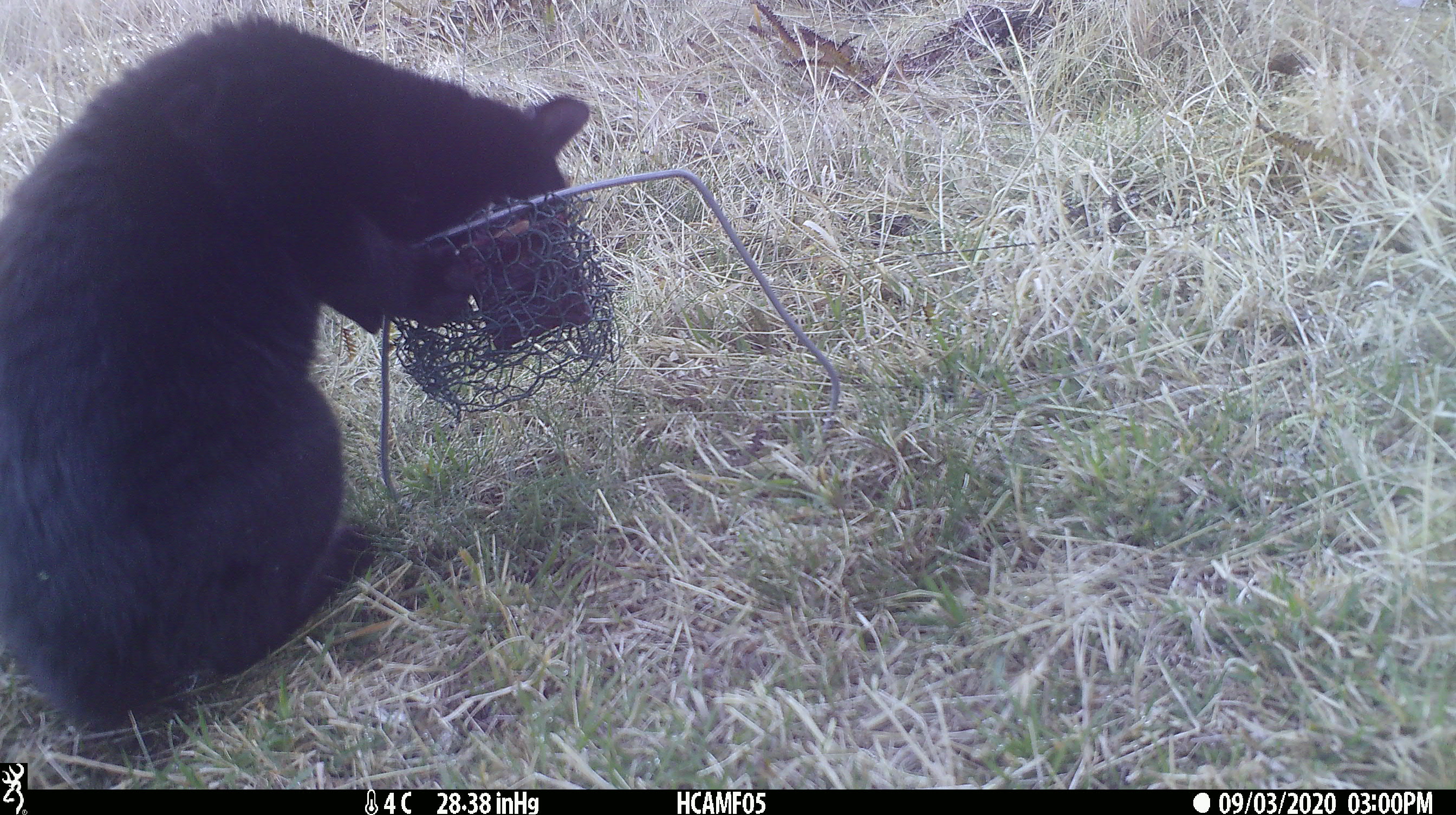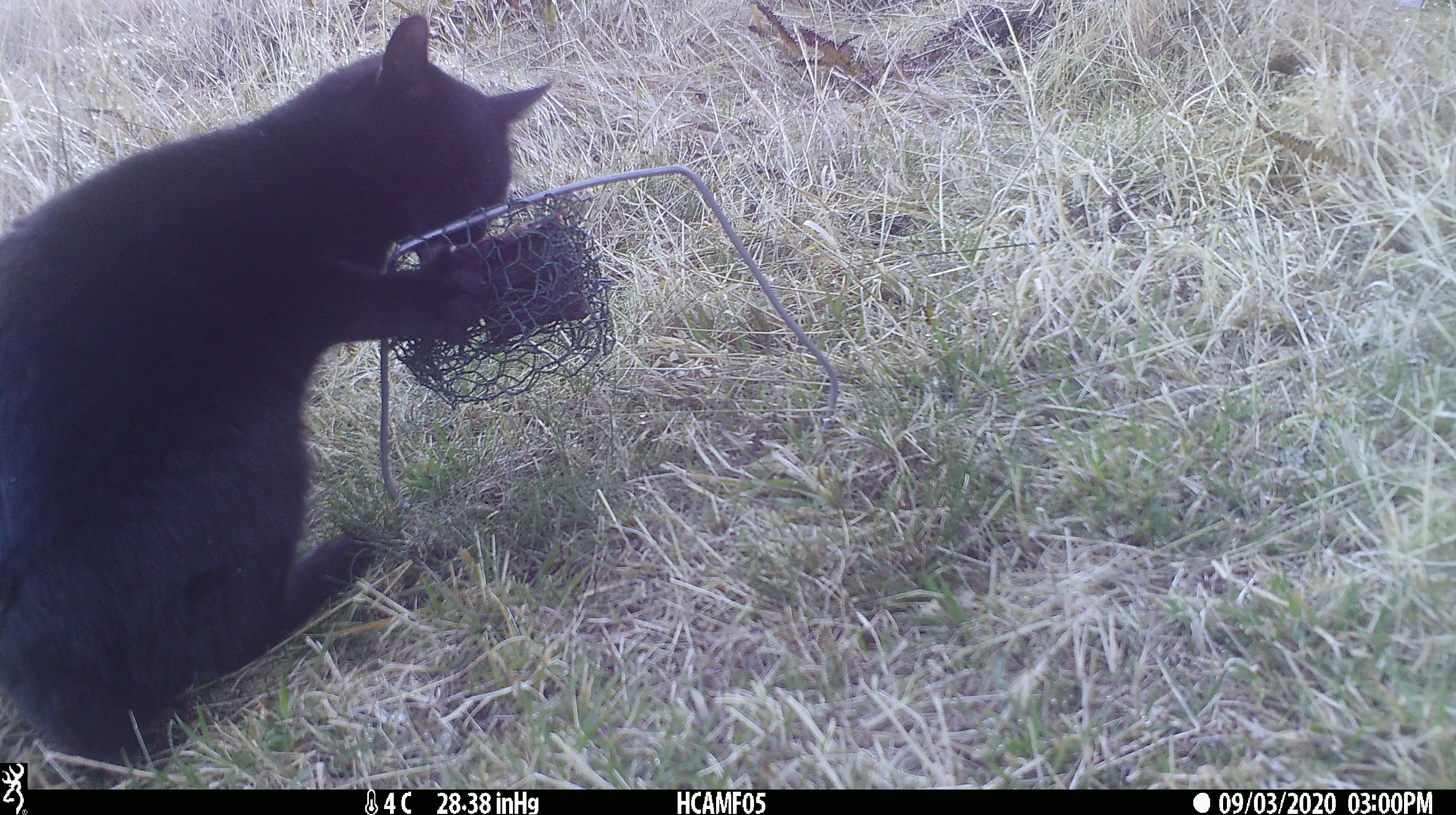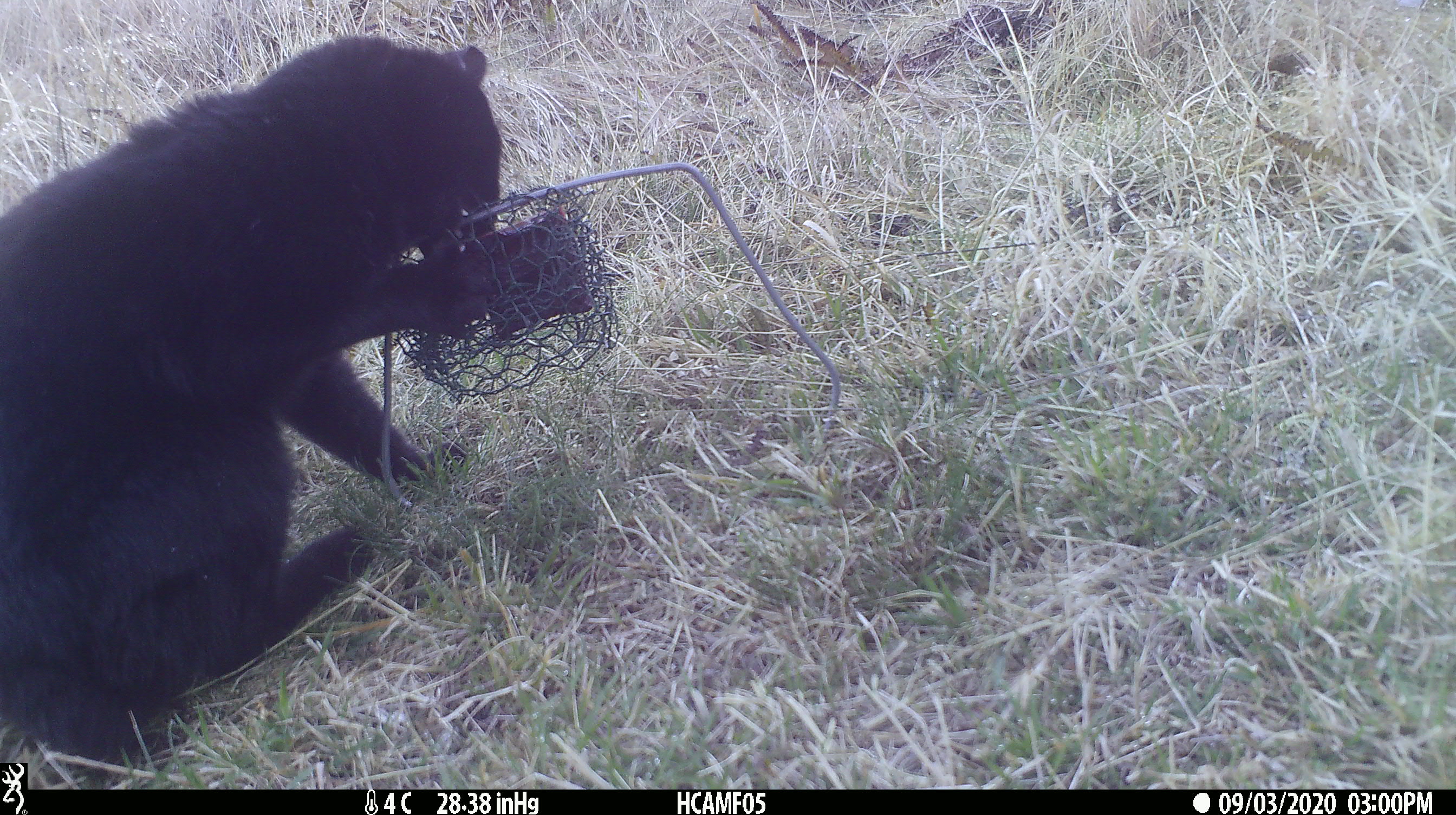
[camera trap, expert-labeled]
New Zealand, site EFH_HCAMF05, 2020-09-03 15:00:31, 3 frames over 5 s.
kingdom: Animalia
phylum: Chordata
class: Mammalia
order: Carnivora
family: Felidae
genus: Felis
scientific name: Felis catus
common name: domestic cat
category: cat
Cat (domestic cat) (Felis catus).